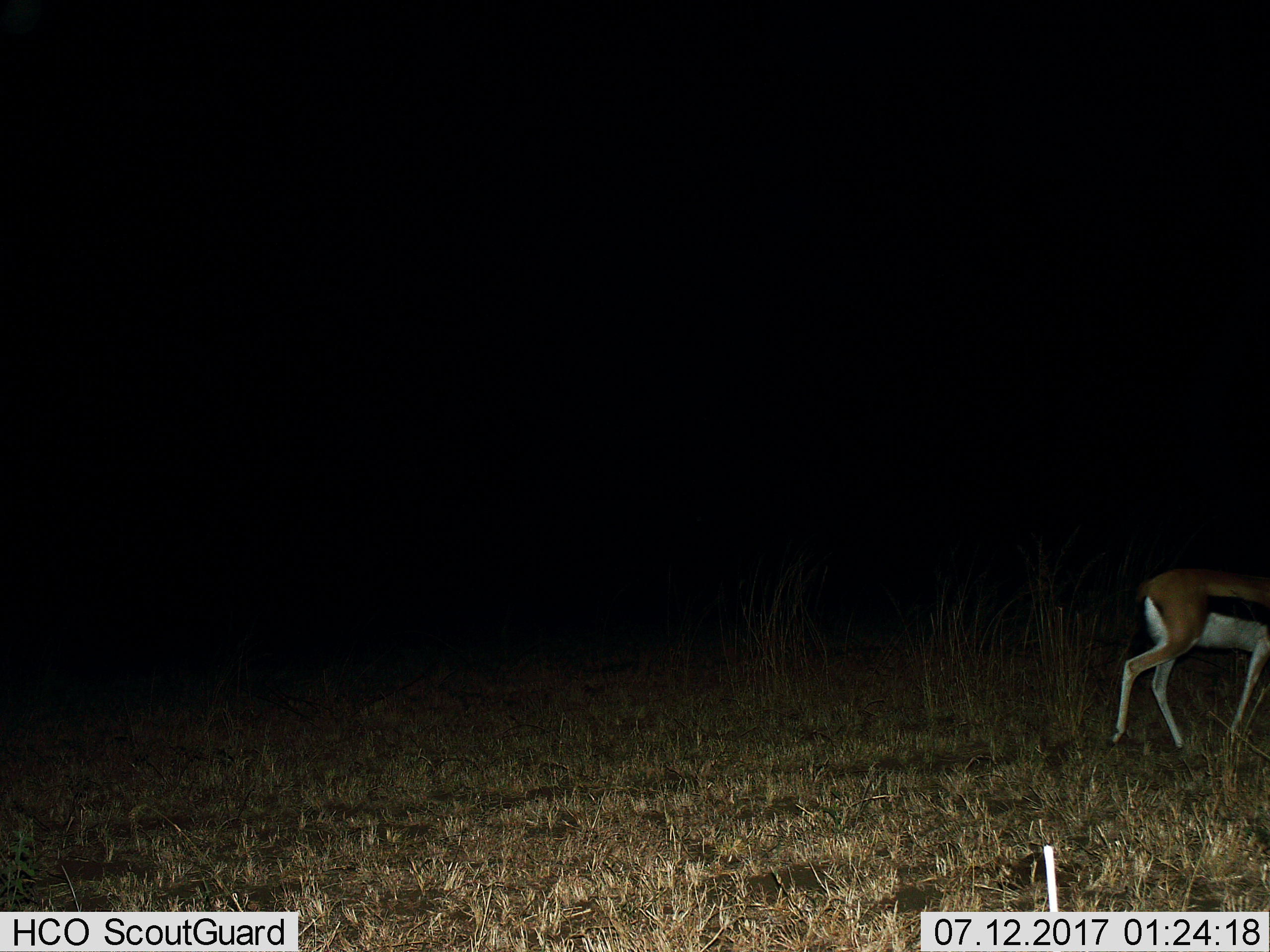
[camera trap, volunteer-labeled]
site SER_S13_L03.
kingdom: Animalia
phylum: Chordata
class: Mammalia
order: Artiodactyla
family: Bovidae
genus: Eudorcas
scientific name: Eudorcas thomsonii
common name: thomson's gazelle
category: gazellethomsons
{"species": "gazellethomsons (thomson's gazelle) (Eudorcas thomsonii)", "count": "1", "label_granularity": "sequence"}